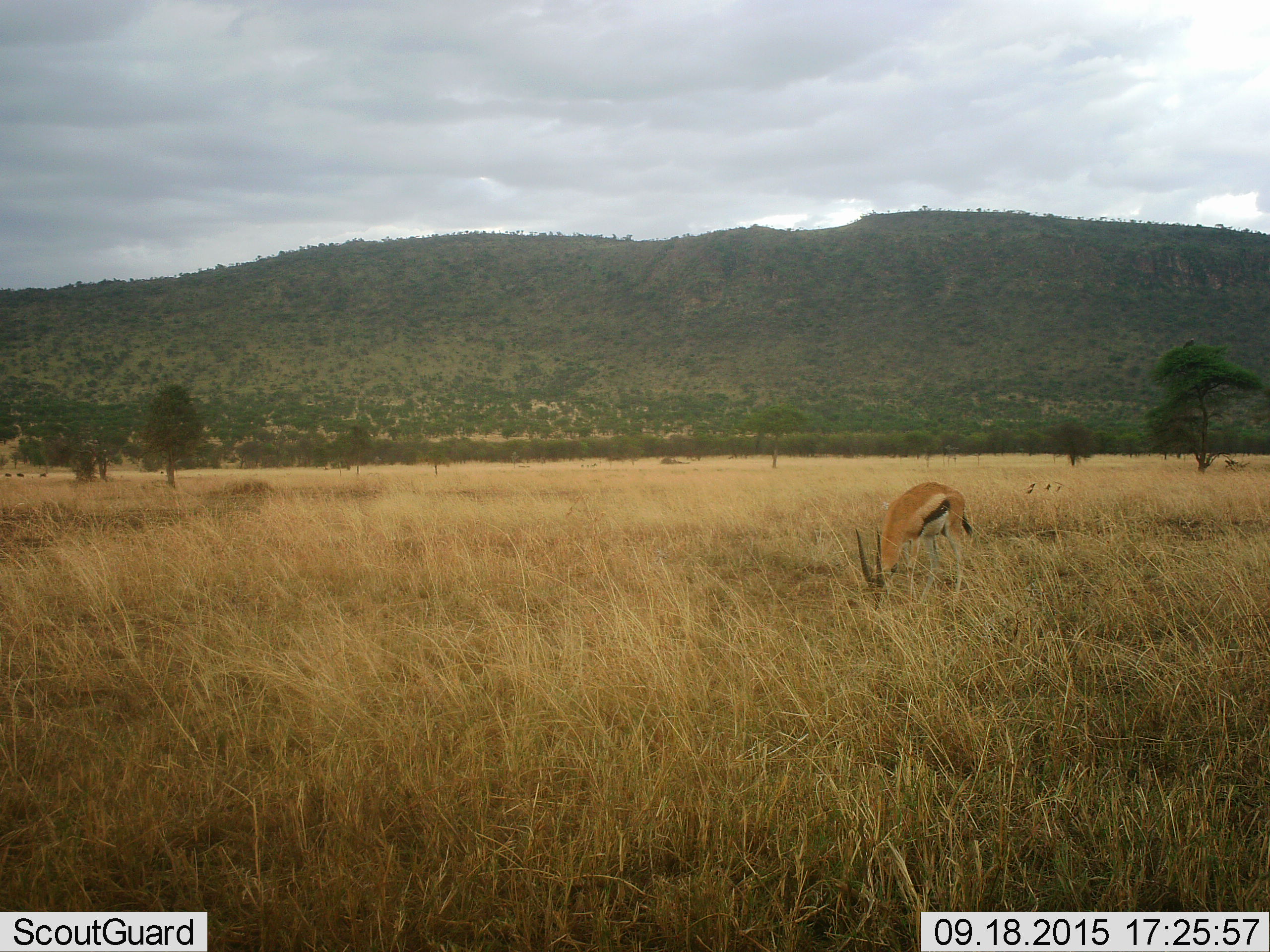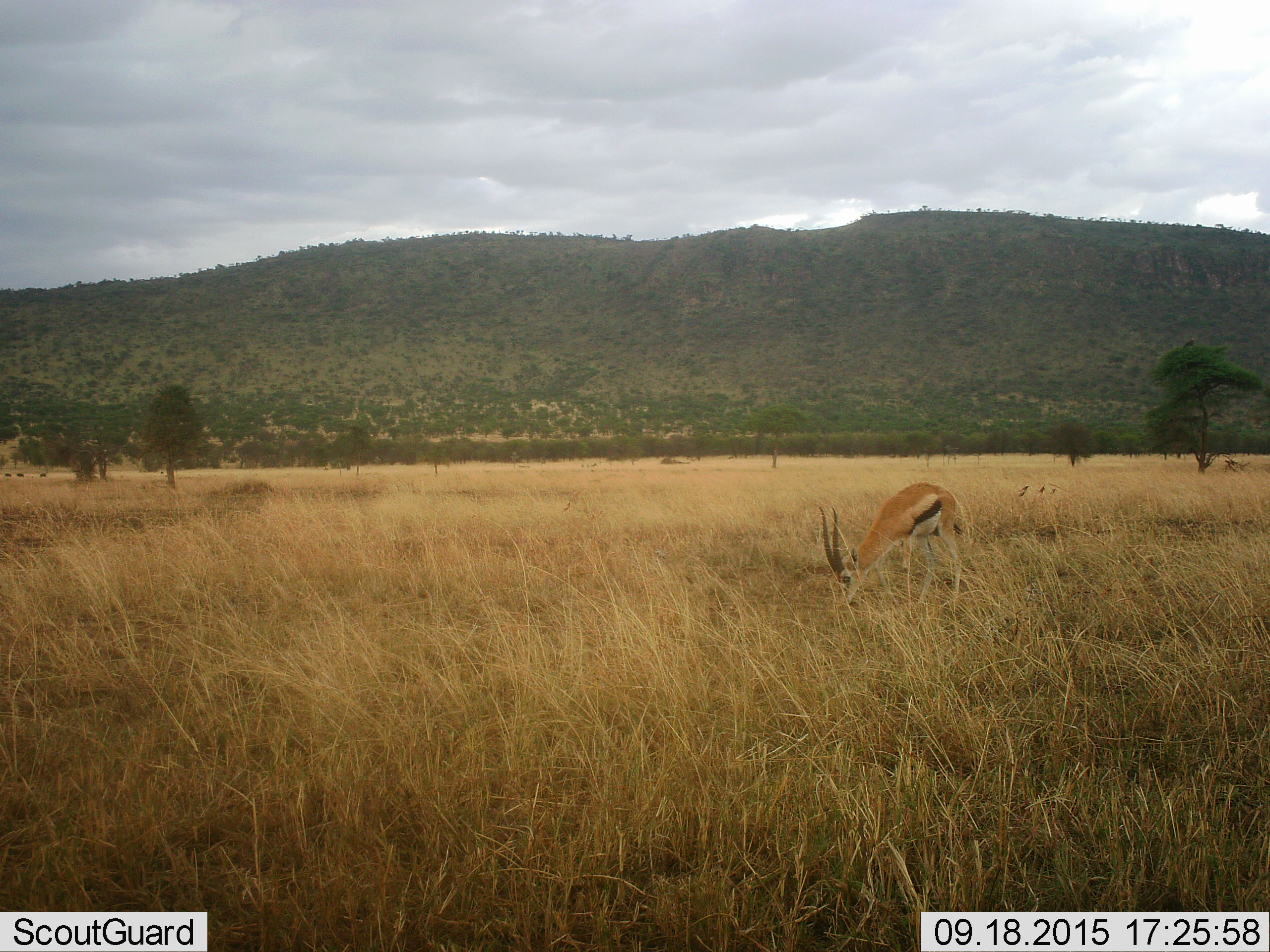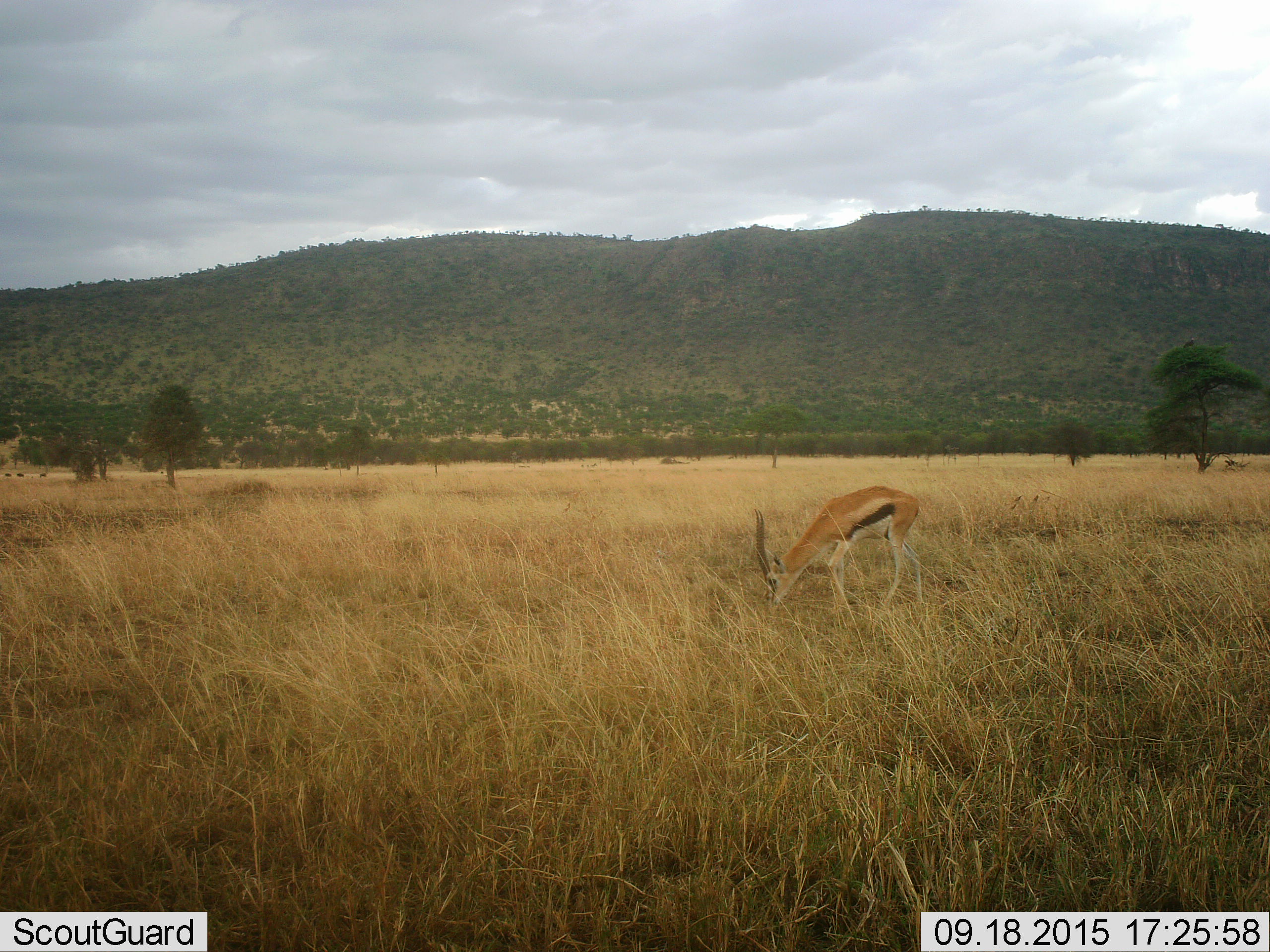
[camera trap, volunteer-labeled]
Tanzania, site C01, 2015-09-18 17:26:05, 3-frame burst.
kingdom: Animalia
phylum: Chordata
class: Mammalia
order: Artiodactyla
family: Bovidae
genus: Eudorcas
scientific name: Eudorcas thomsonii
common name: thomson's gazelle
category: gazellethomsons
Gazellethomsons (thomson's gazelle) (Eudorcas thomsonii), count 1. Behavior (volunteer vote fractions): standing 20%, resting 0%, moving 15%, interacting 0%. Young present (vote fraction): 0%. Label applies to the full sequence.